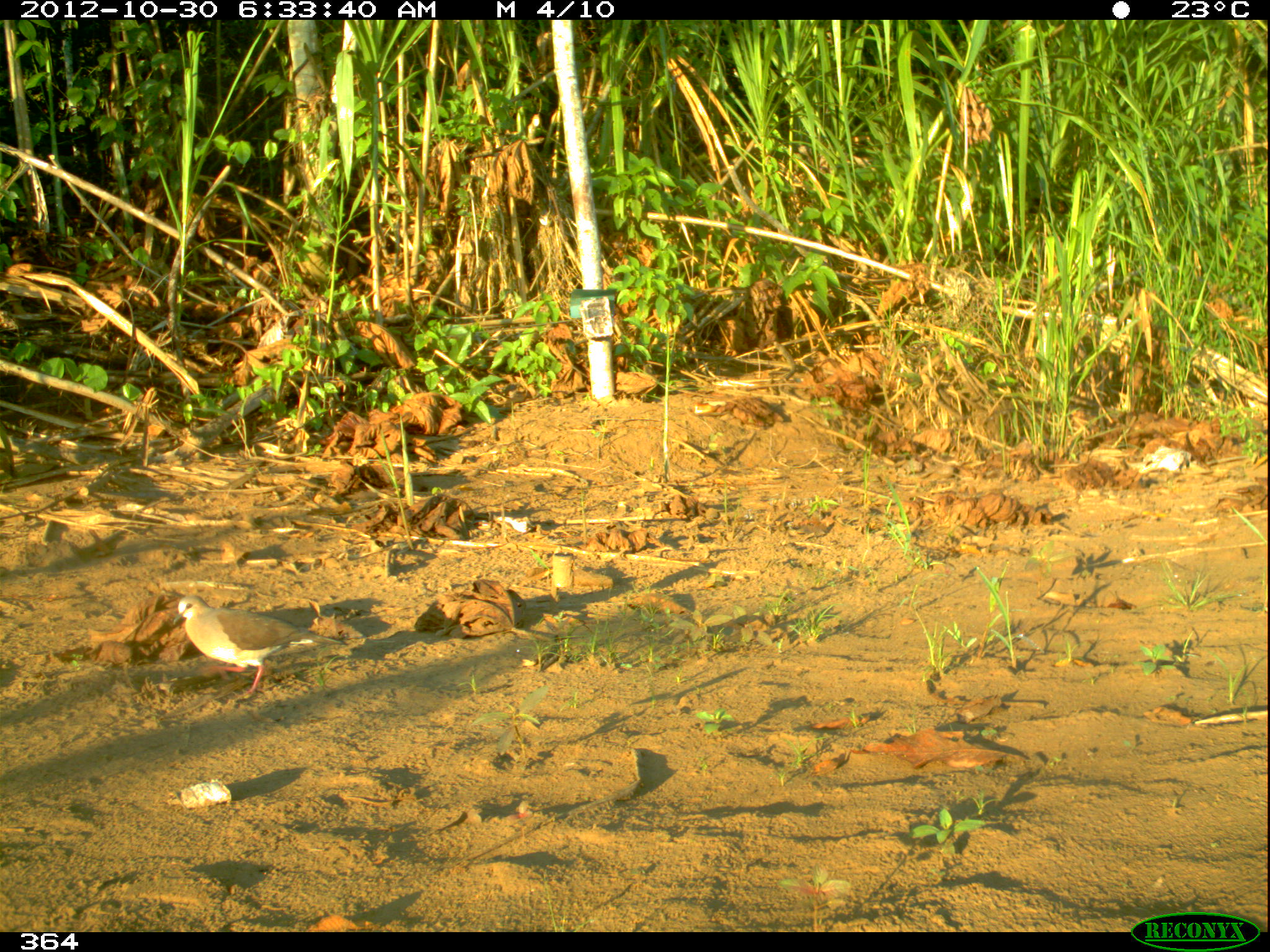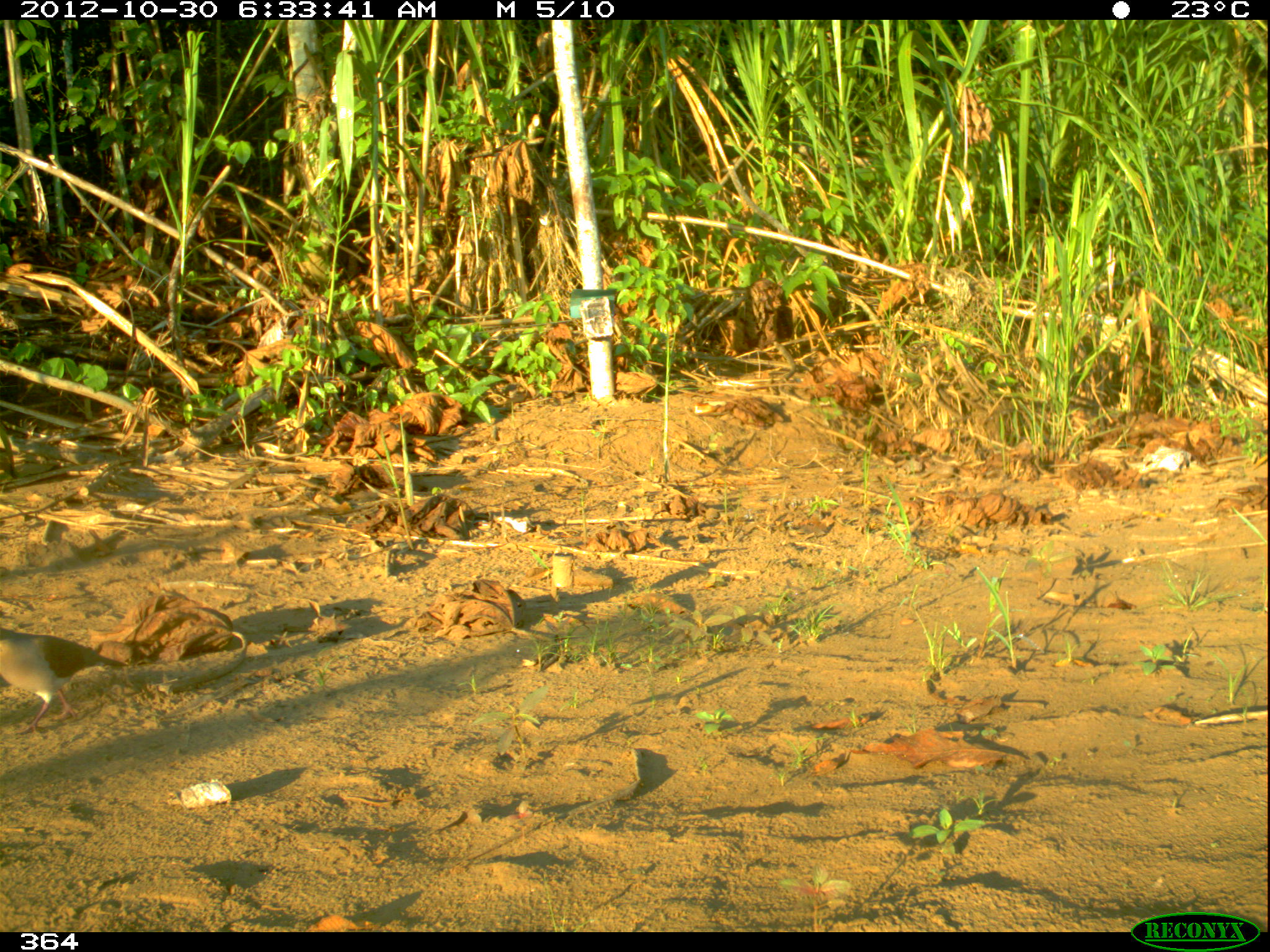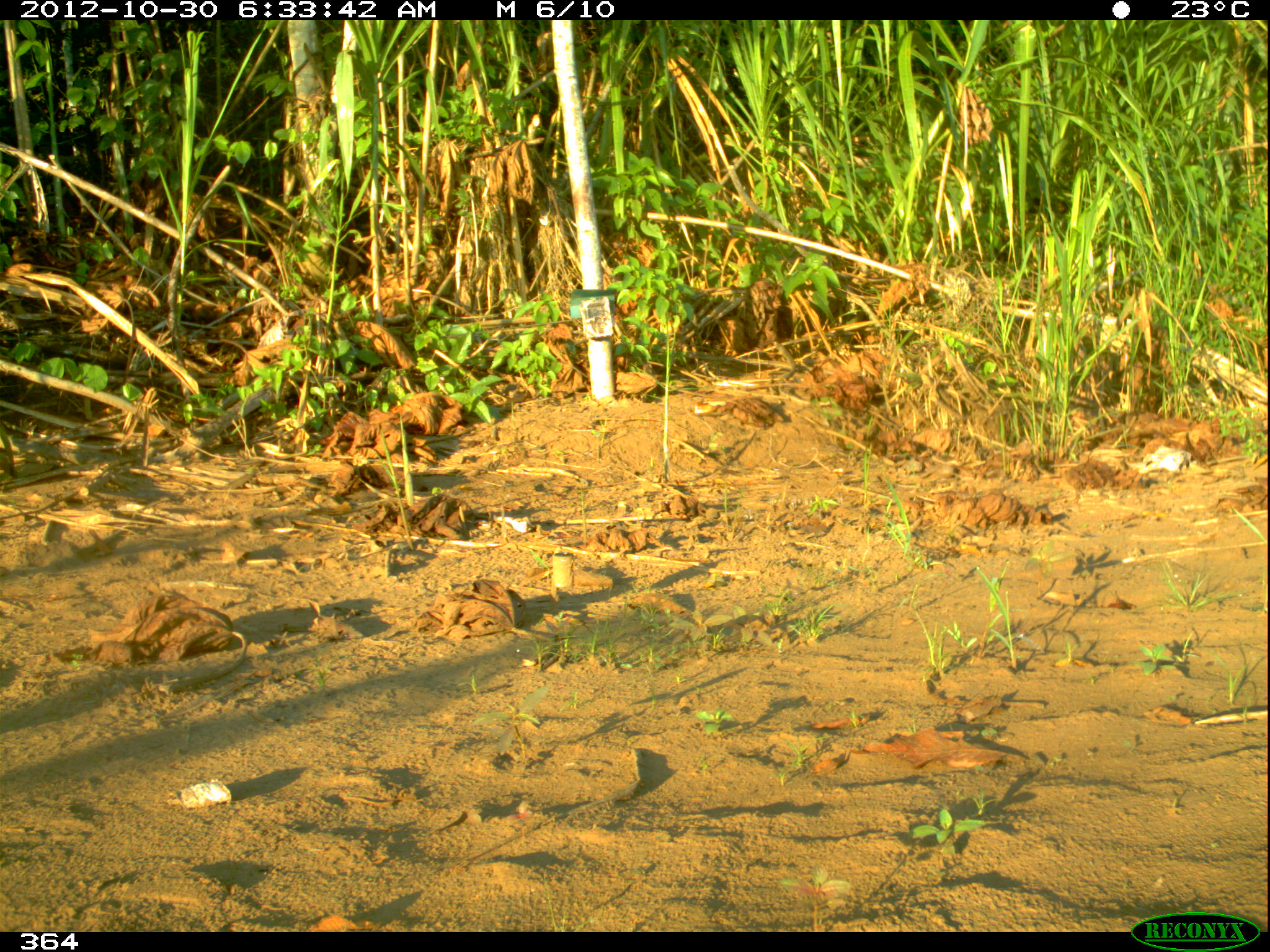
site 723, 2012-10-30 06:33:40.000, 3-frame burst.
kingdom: Animalia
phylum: Chordata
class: Aves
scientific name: Aves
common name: bird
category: unknown bird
Unknown bird (bird) (Aves).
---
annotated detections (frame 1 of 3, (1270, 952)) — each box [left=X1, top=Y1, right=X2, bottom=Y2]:
unknown bird: [left=172, top=594, right=343, bottom=695]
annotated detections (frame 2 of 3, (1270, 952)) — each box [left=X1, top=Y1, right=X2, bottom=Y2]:
unknown bird: [left=0, top=628, right=127, bottom=734]